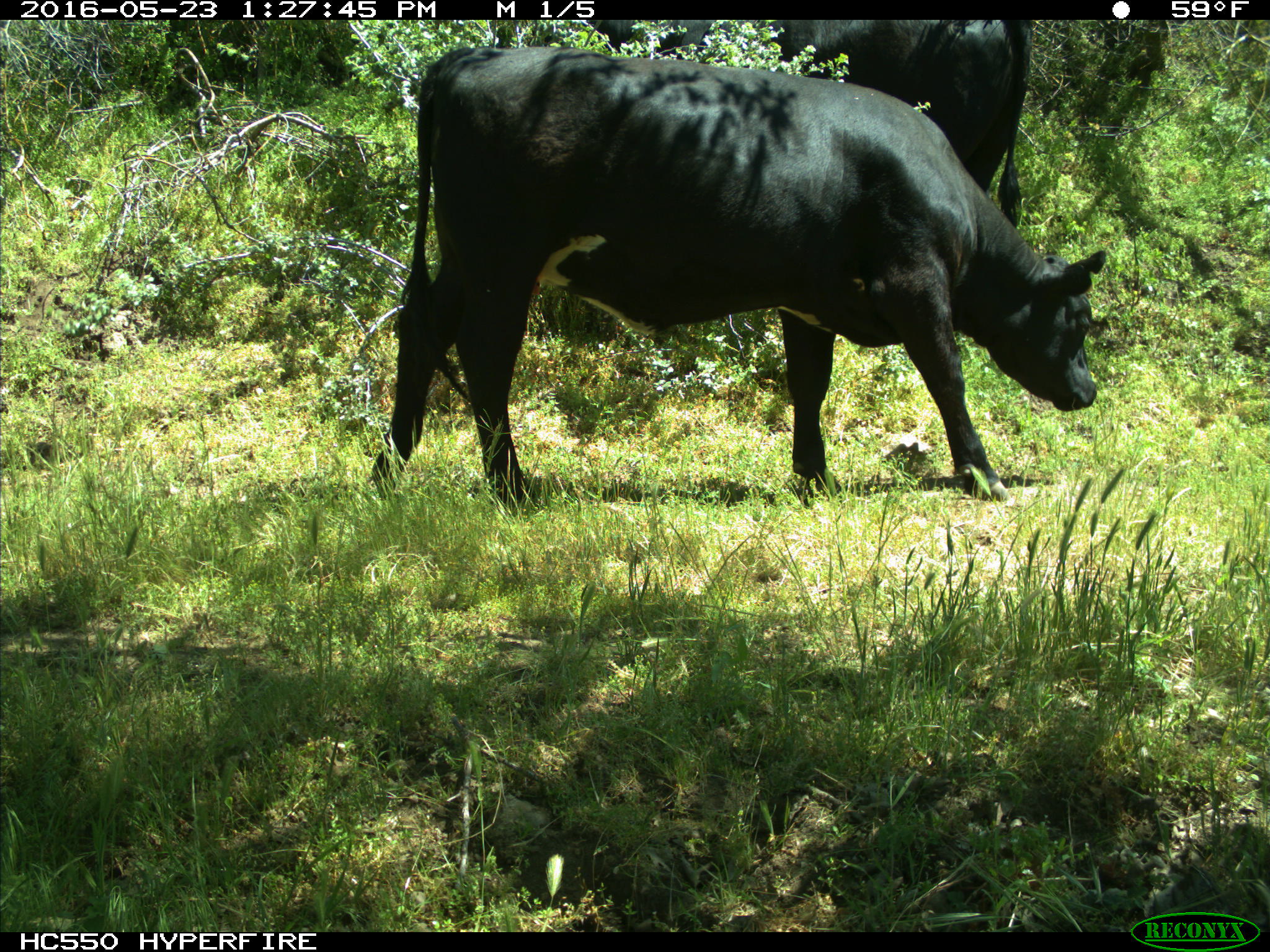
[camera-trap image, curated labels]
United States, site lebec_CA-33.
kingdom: Animalia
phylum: Chordata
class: Mammalia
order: Artiodactyla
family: Bovidae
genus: Bos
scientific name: Bos taurus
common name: domestic cow